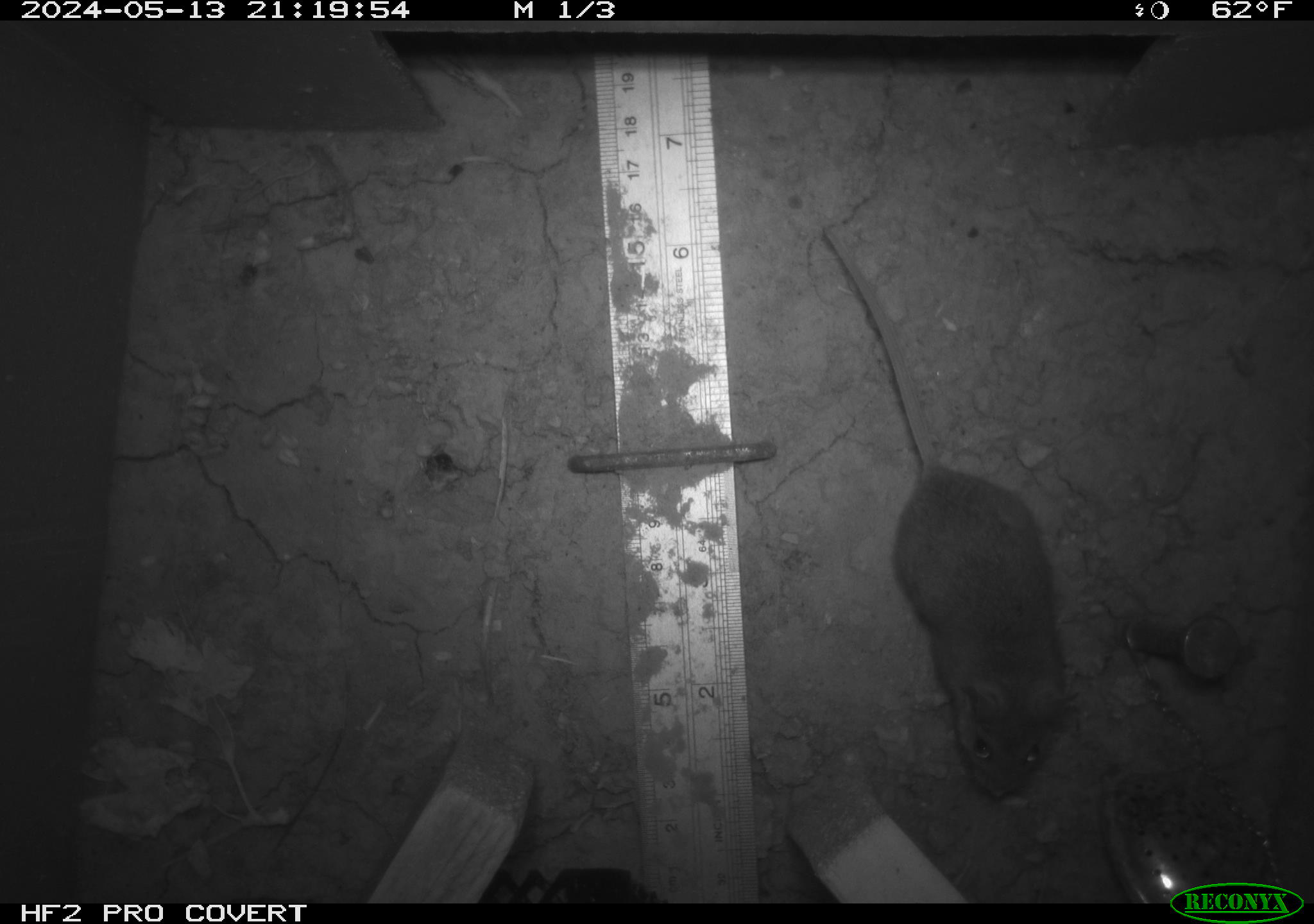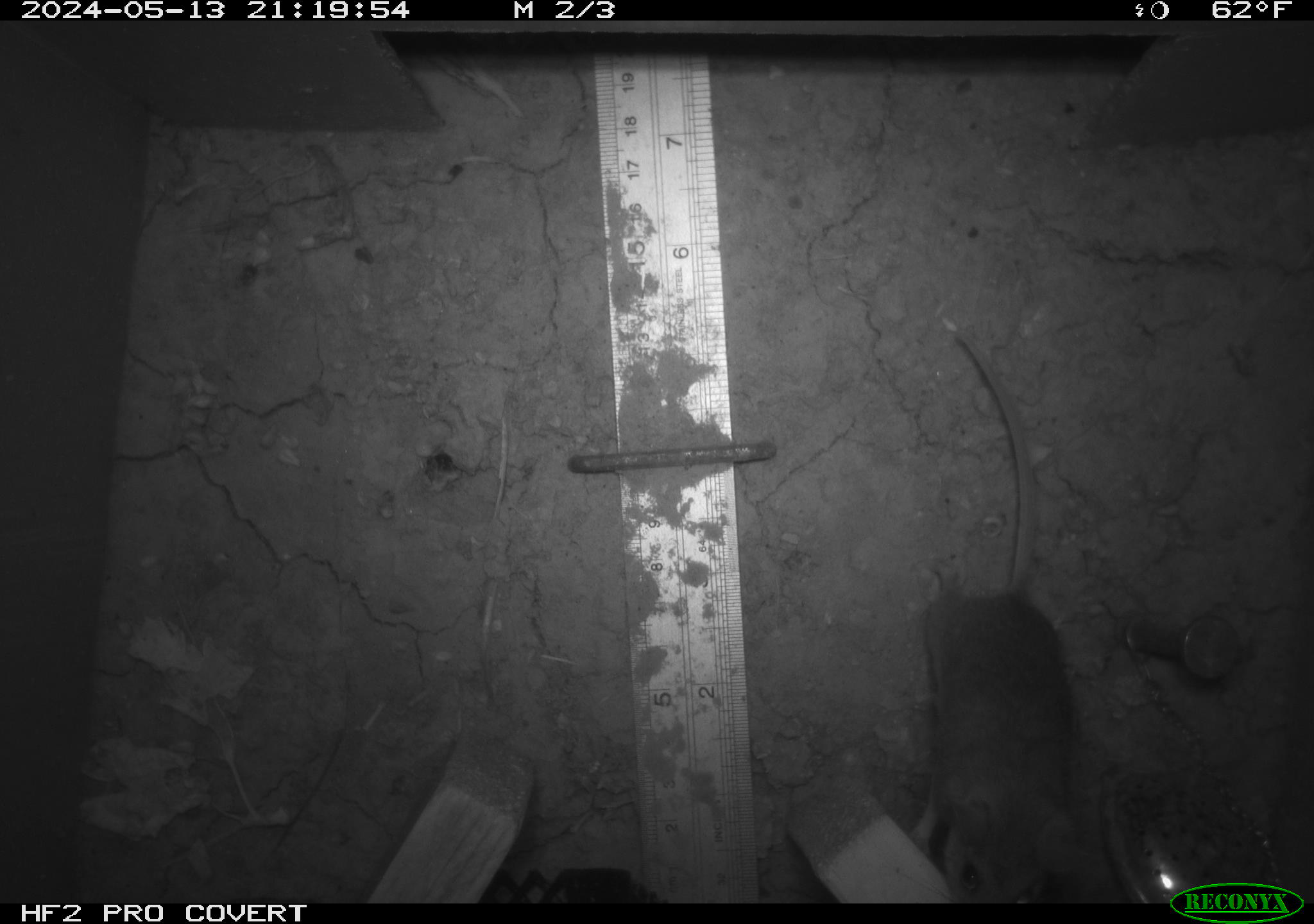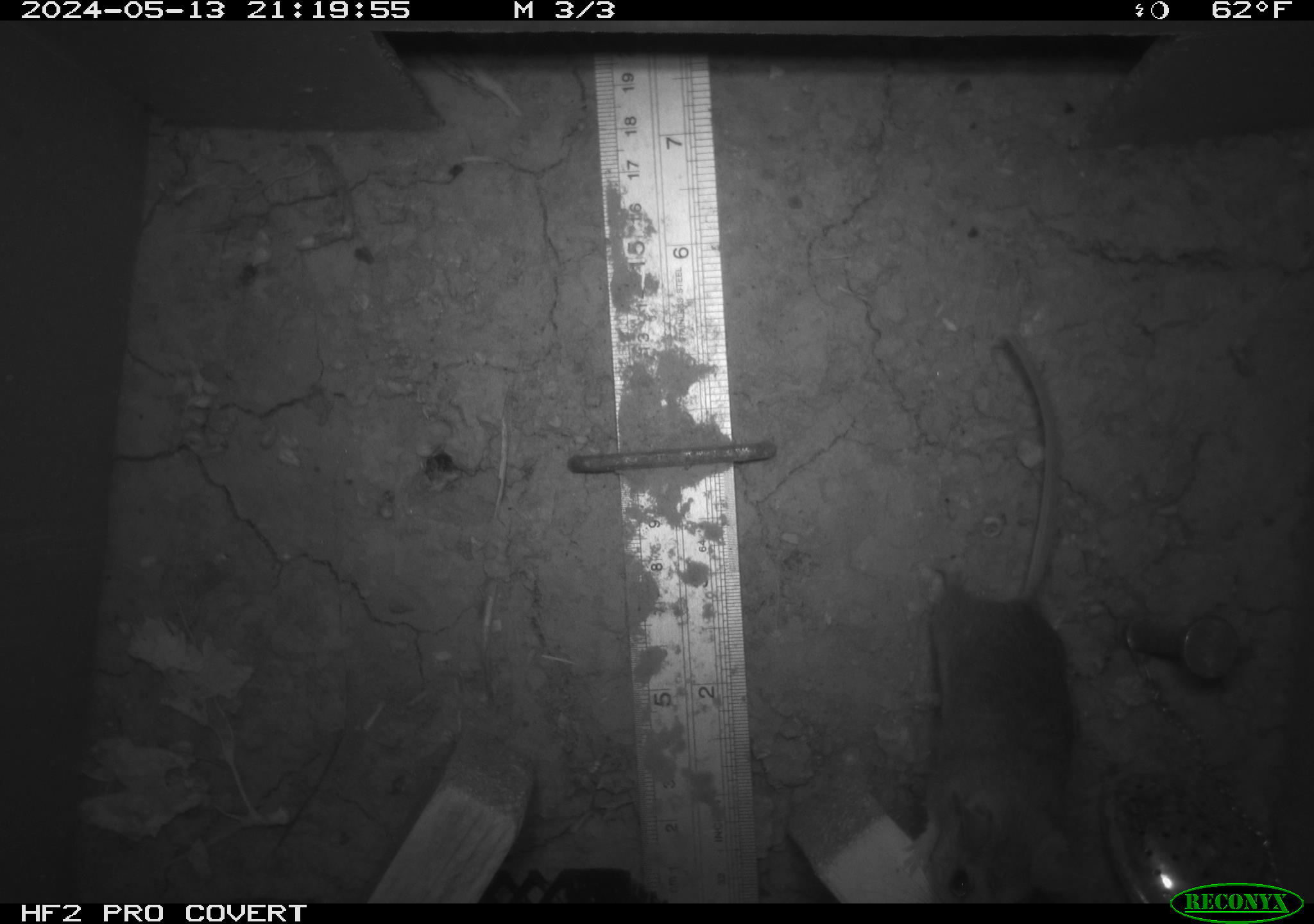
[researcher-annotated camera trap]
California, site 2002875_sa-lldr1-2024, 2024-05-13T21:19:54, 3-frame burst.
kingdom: Animalia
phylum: Chordata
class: Mammalia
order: Rodentia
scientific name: Rodentia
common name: rodent